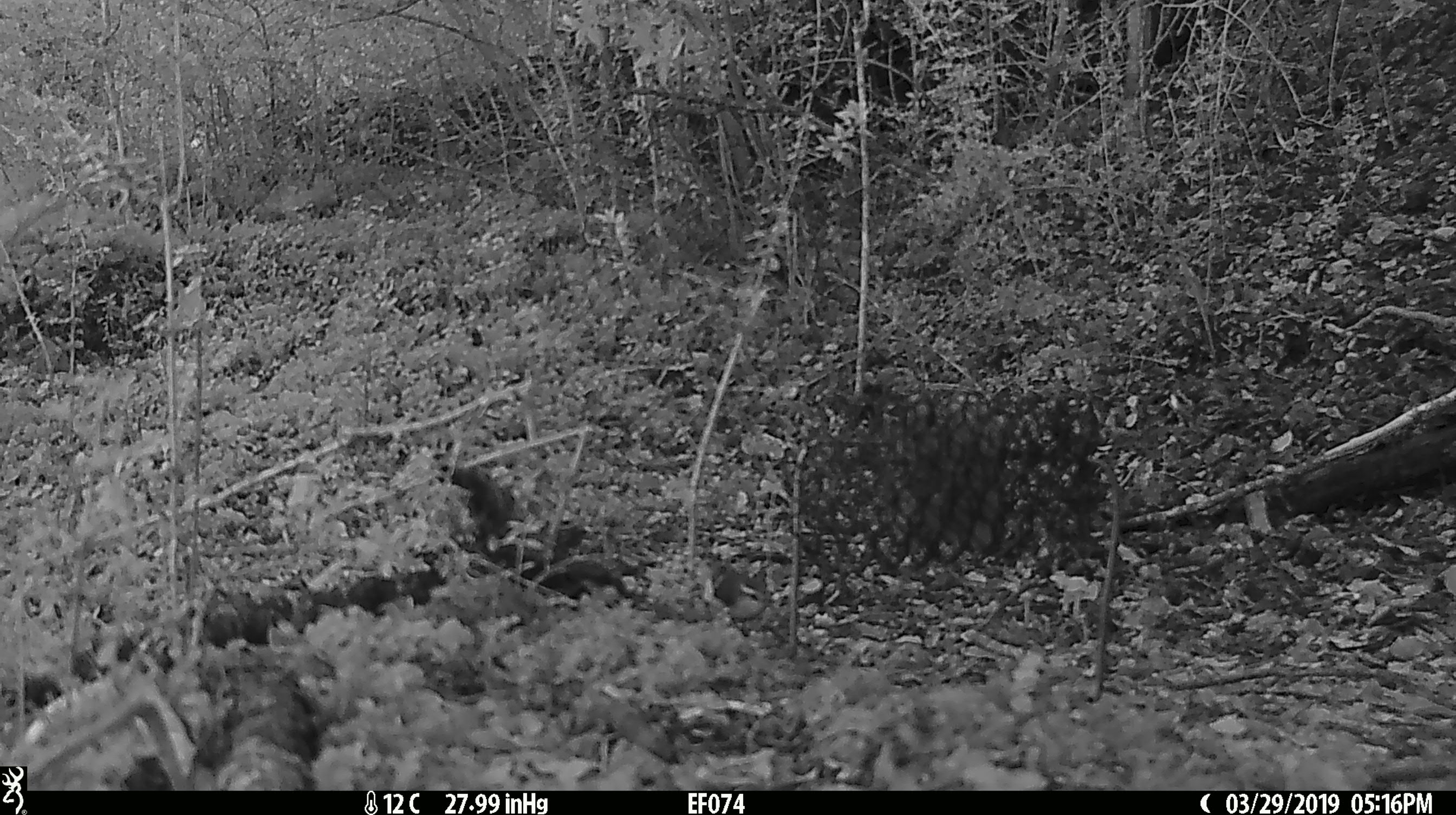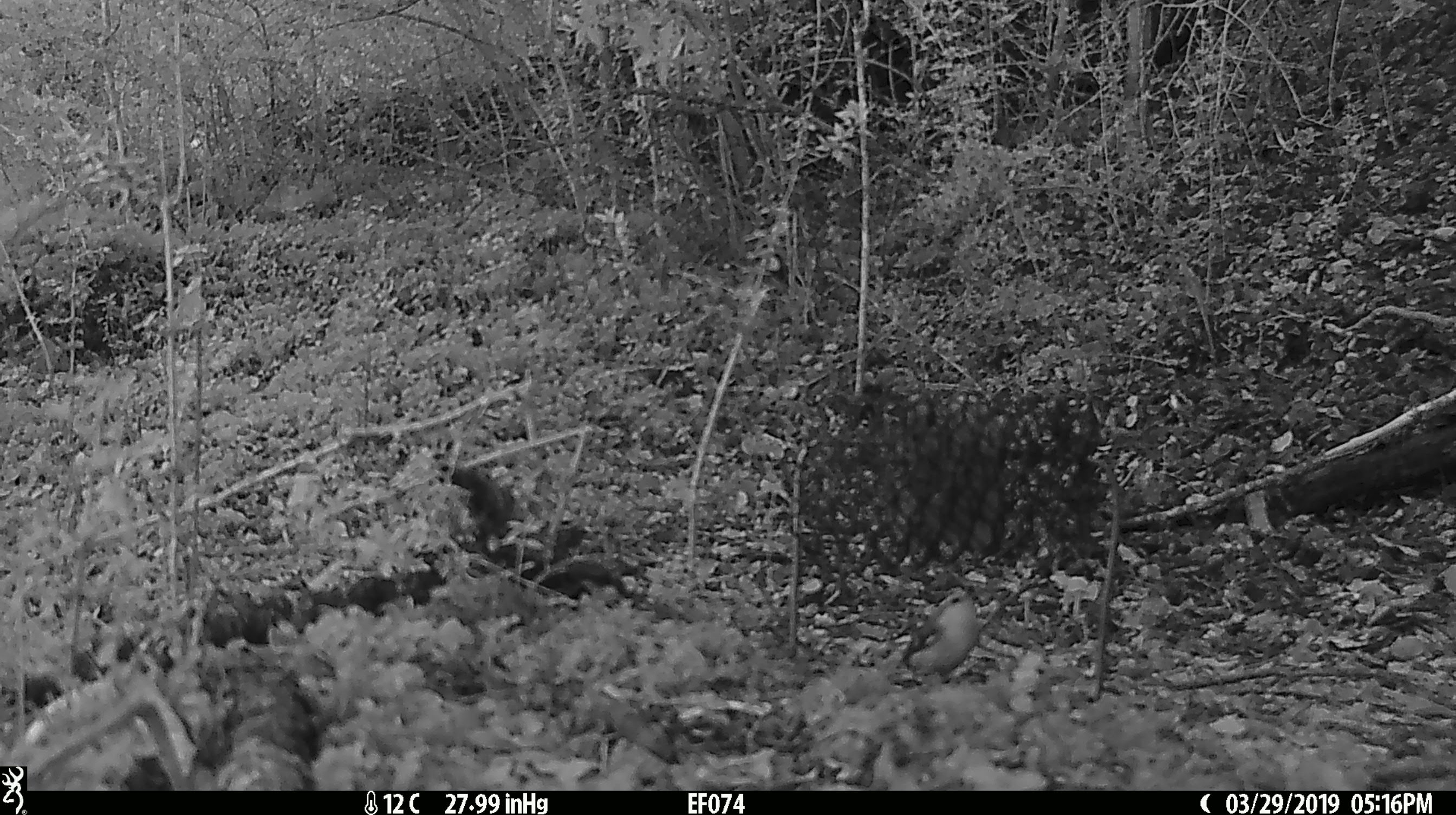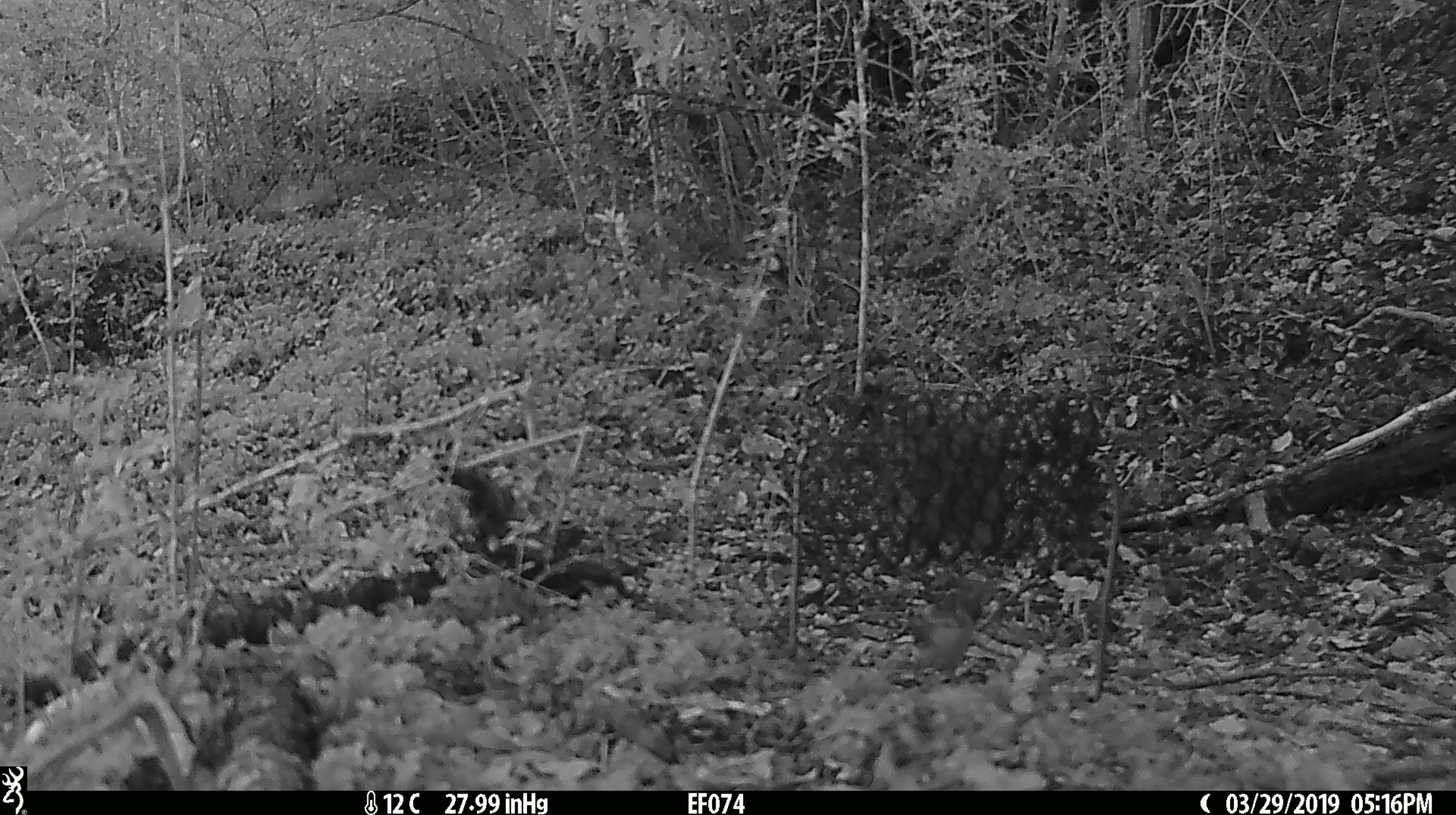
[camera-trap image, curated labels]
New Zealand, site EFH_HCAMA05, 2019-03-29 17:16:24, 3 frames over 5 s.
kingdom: Animalia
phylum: Chordata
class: Aves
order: Passeriformes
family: Acanthisittidae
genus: Acanthisitta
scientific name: Acanthisitta chloris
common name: rifleman